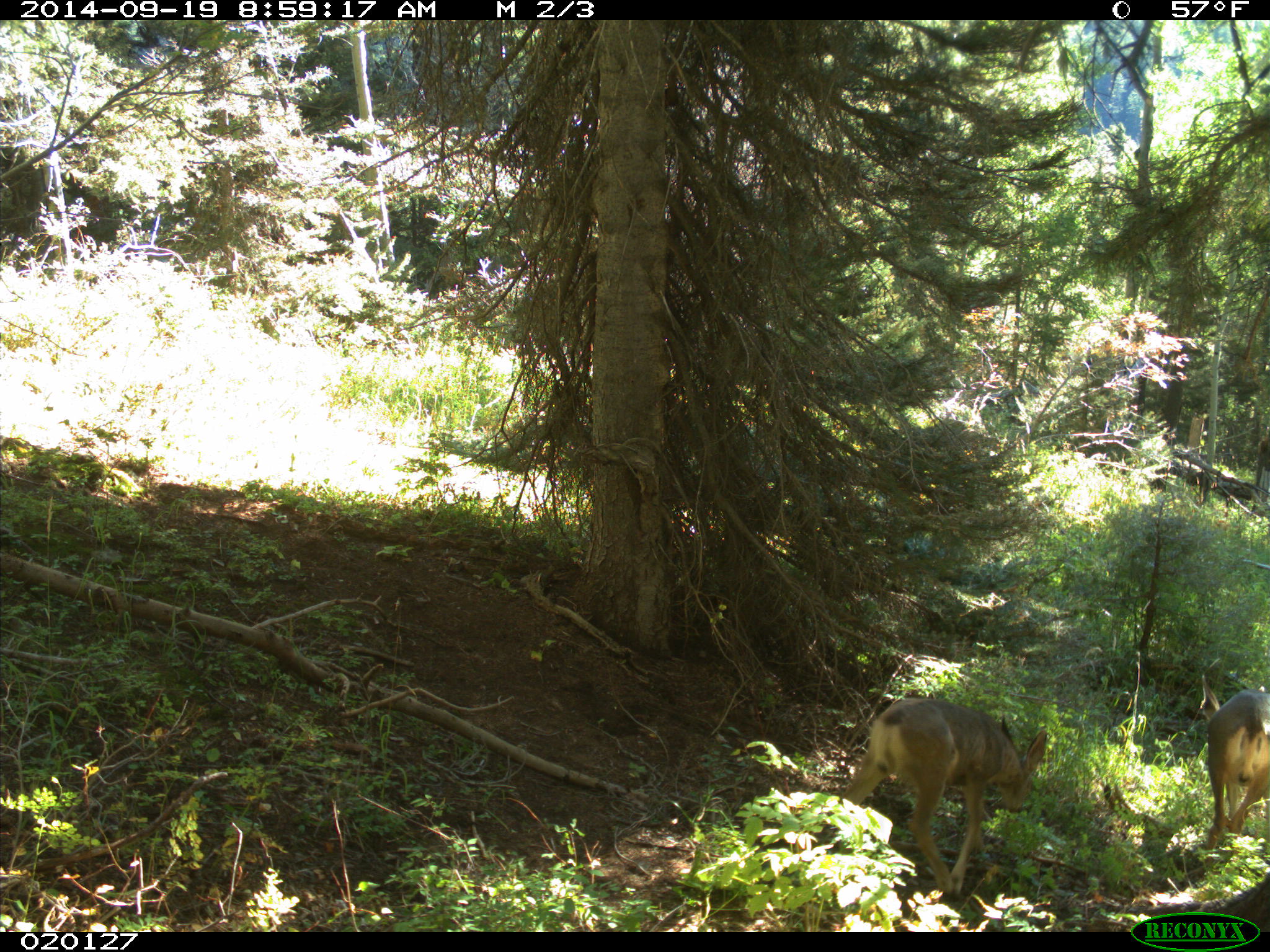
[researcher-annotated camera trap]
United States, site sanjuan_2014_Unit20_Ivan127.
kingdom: Animalia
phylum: Chordata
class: Mammalia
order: Artiodactyla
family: Cervidae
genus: Odocoileus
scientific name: Odocoileus hemionus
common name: mule deer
Odocoileus hemionus (mule deer).